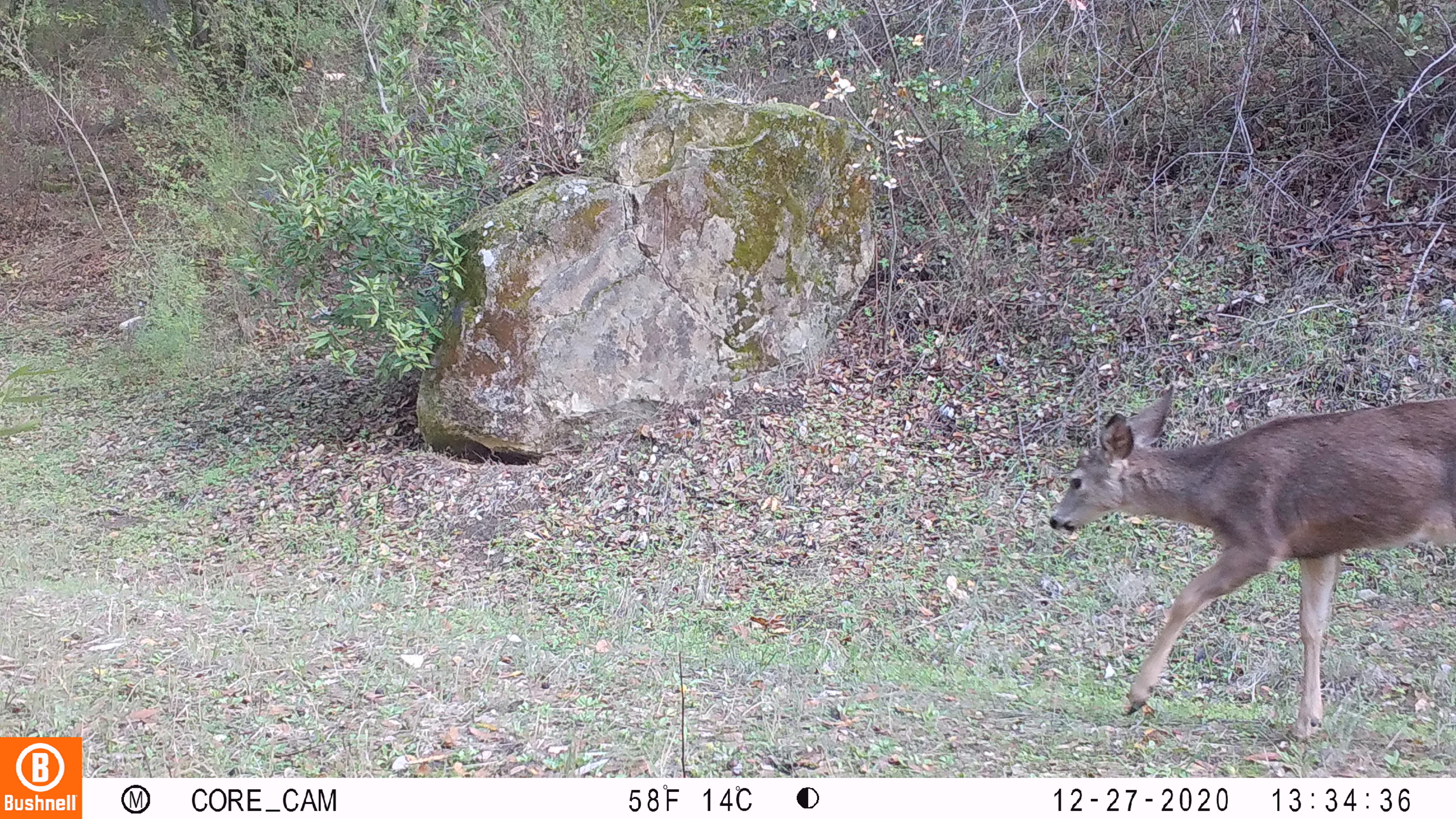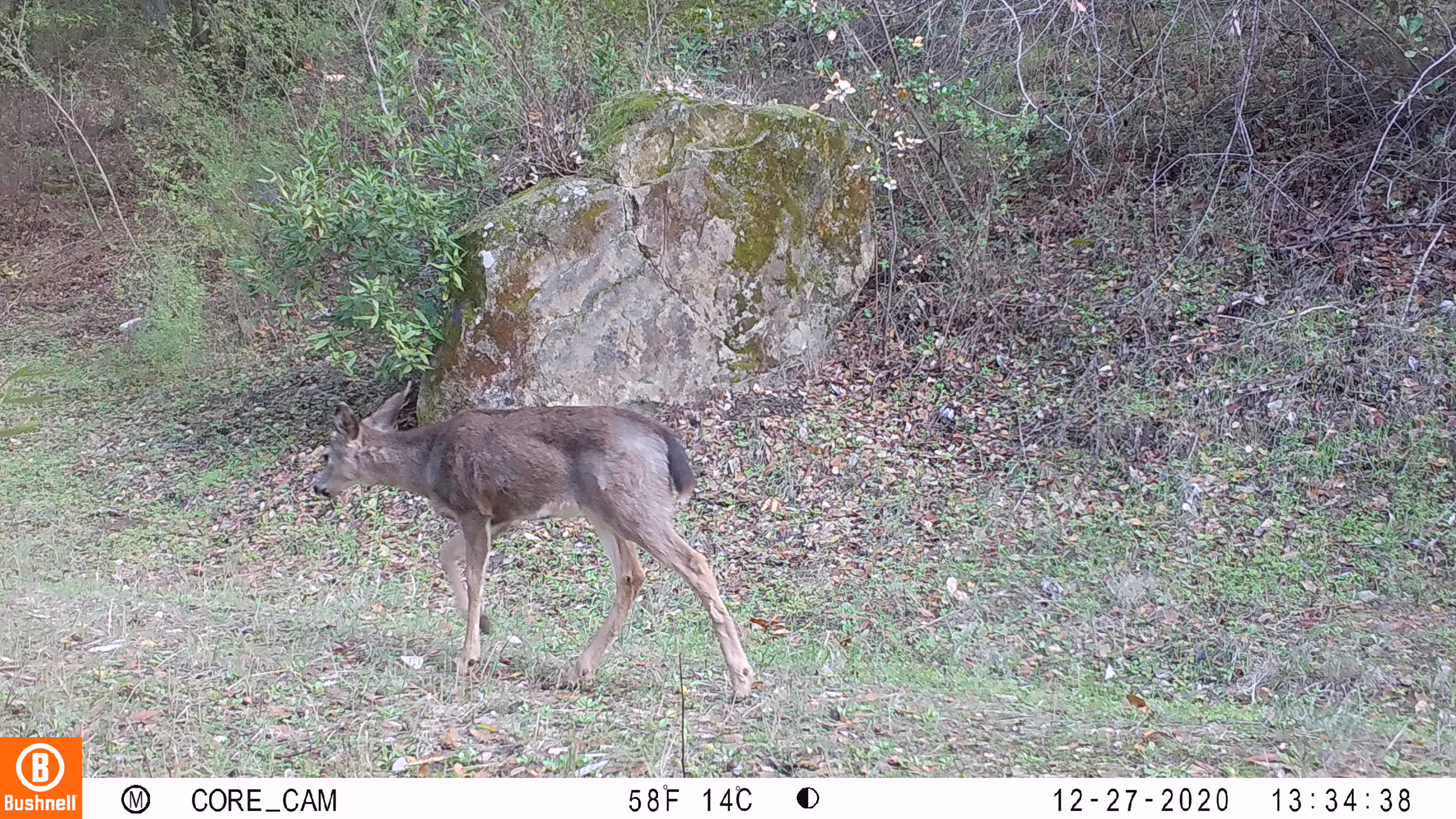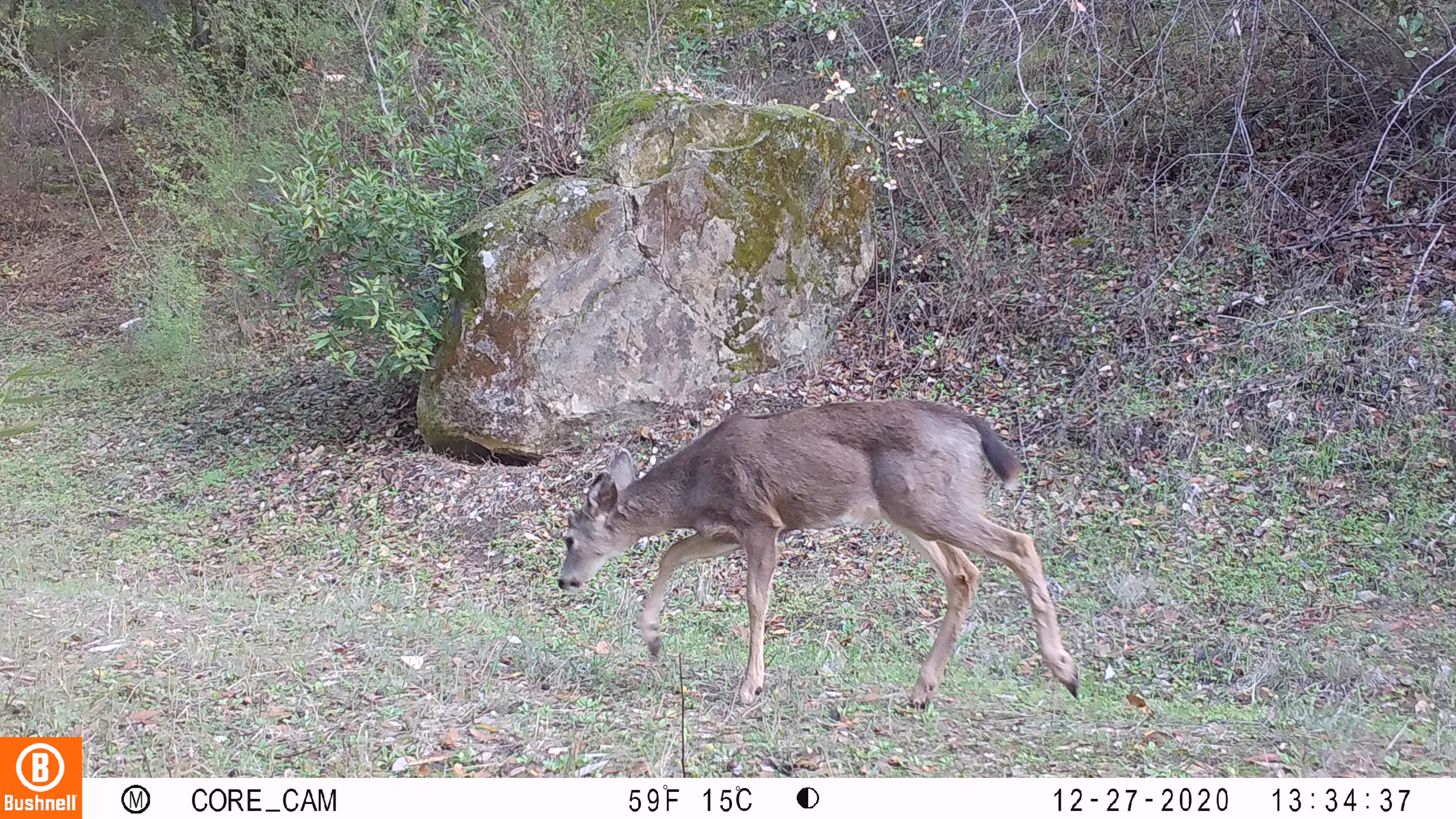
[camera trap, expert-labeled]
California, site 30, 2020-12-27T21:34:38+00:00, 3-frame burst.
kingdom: Animalia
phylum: Chordata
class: Mammalia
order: Artiodactyla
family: Cervidae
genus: Odocoileus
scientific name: Odocoileus hemionus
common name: mule deer